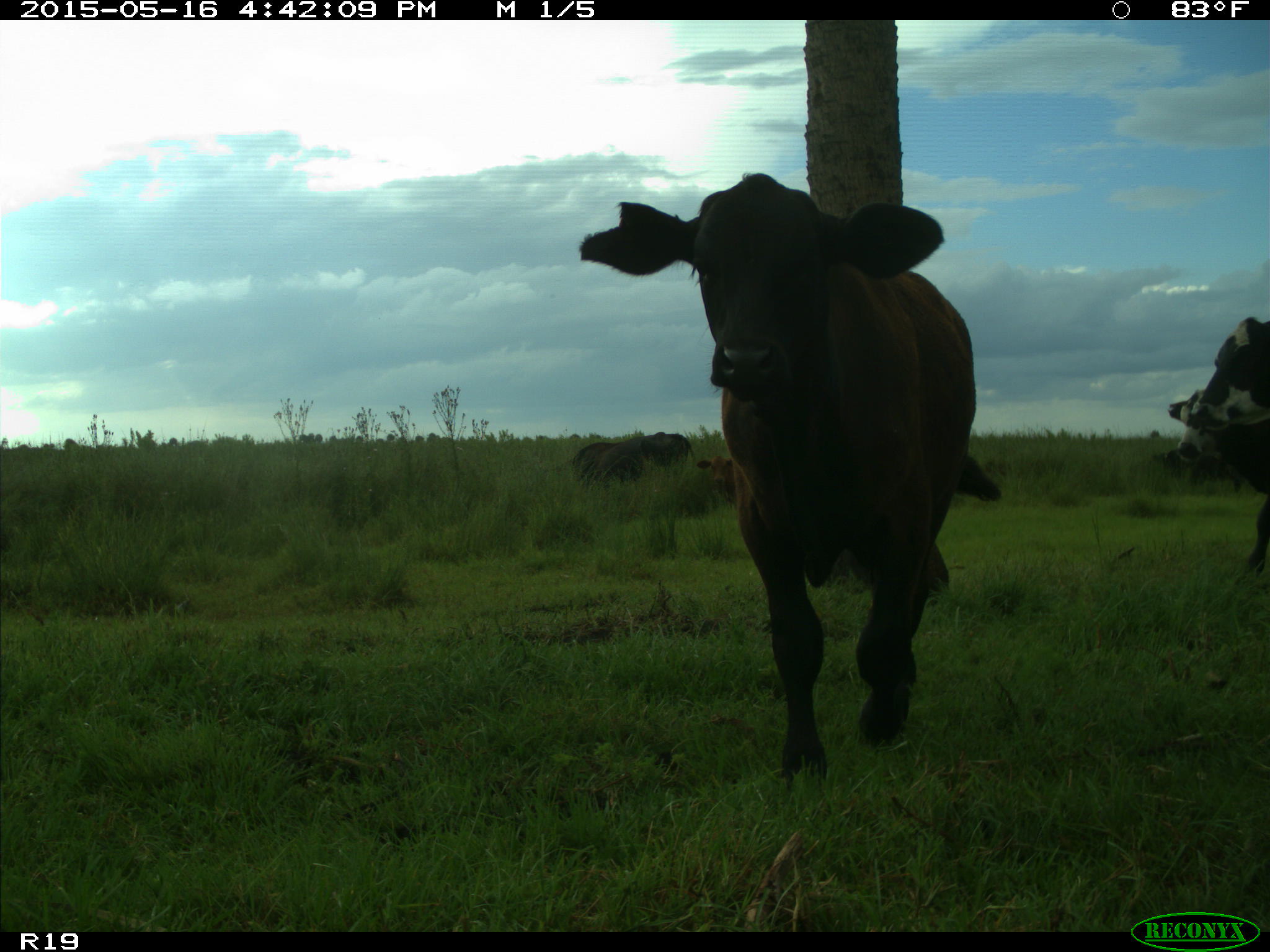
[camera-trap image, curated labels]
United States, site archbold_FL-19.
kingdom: Animalia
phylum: Chordata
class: Mammalia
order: Artiodactyla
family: Bovidae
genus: Bos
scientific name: Bos taurus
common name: domestic cow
Bos taurus (domestic cow).